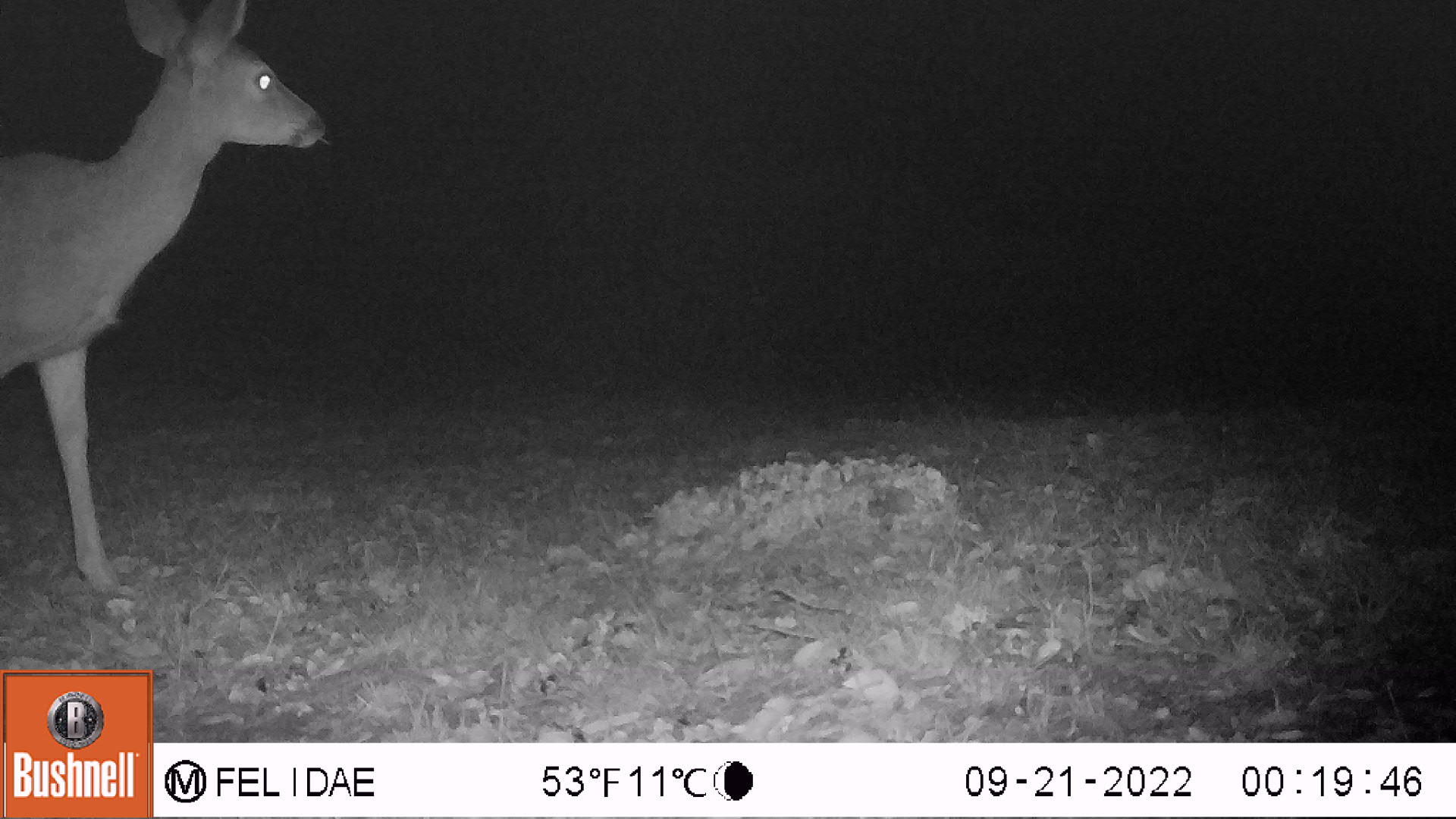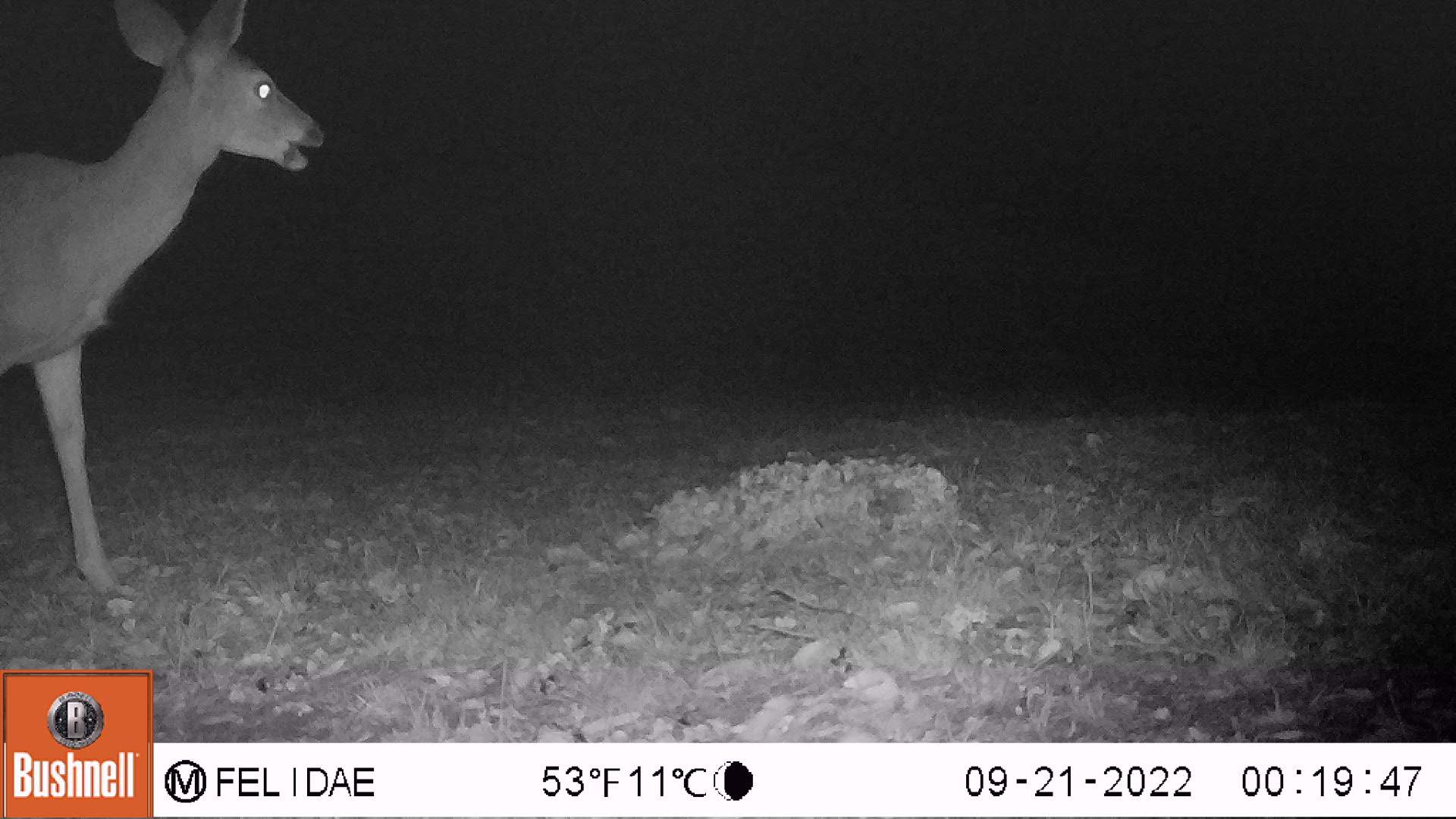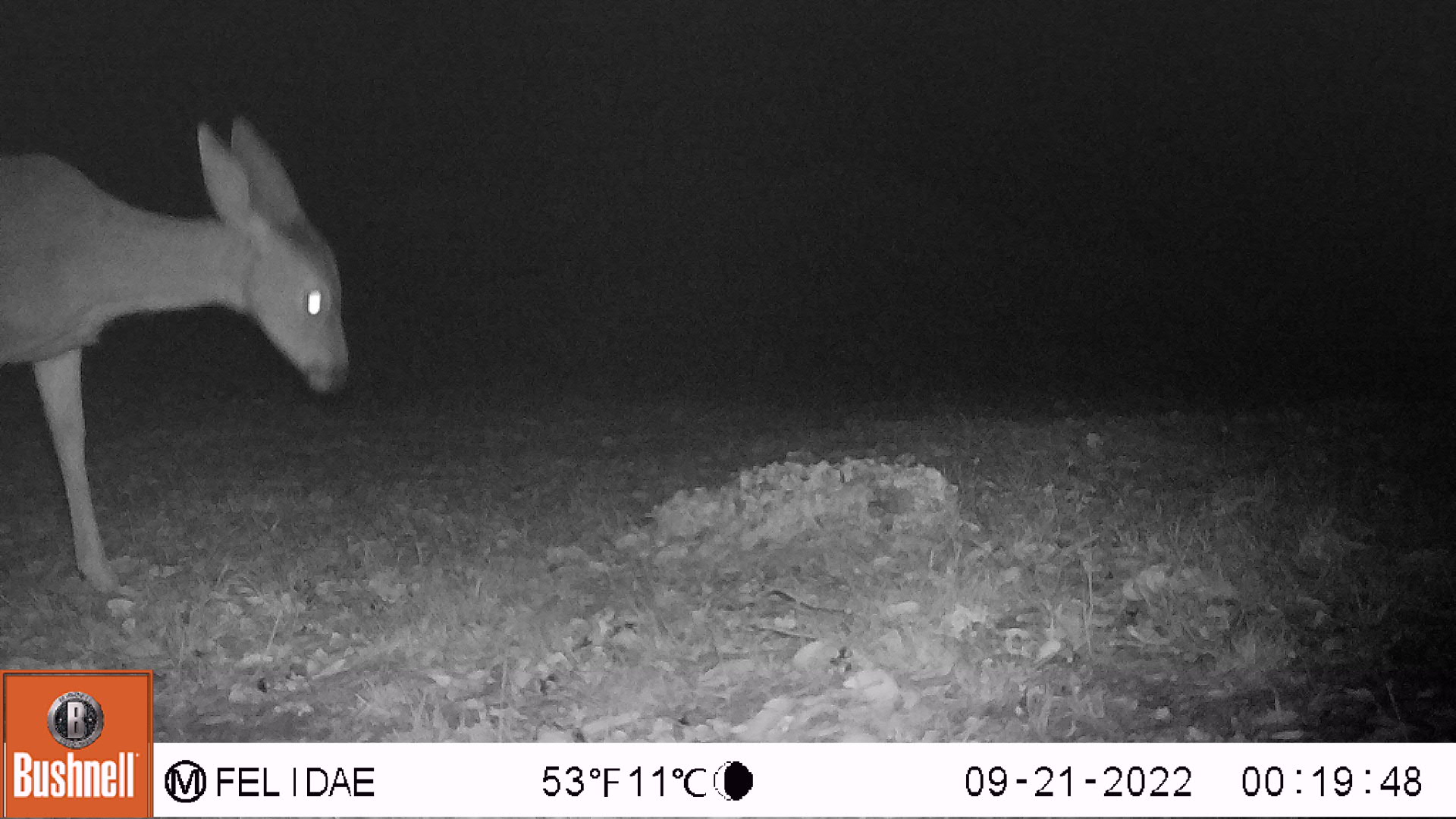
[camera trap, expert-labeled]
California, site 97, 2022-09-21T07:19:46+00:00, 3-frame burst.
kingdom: Animalia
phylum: Chordata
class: Mammalia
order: Artiodactyla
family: Cervidae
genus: Odocoileus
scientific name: Odocoileus hemionus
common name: mule deer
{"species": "mule deer (Odocoileus hemionus)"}